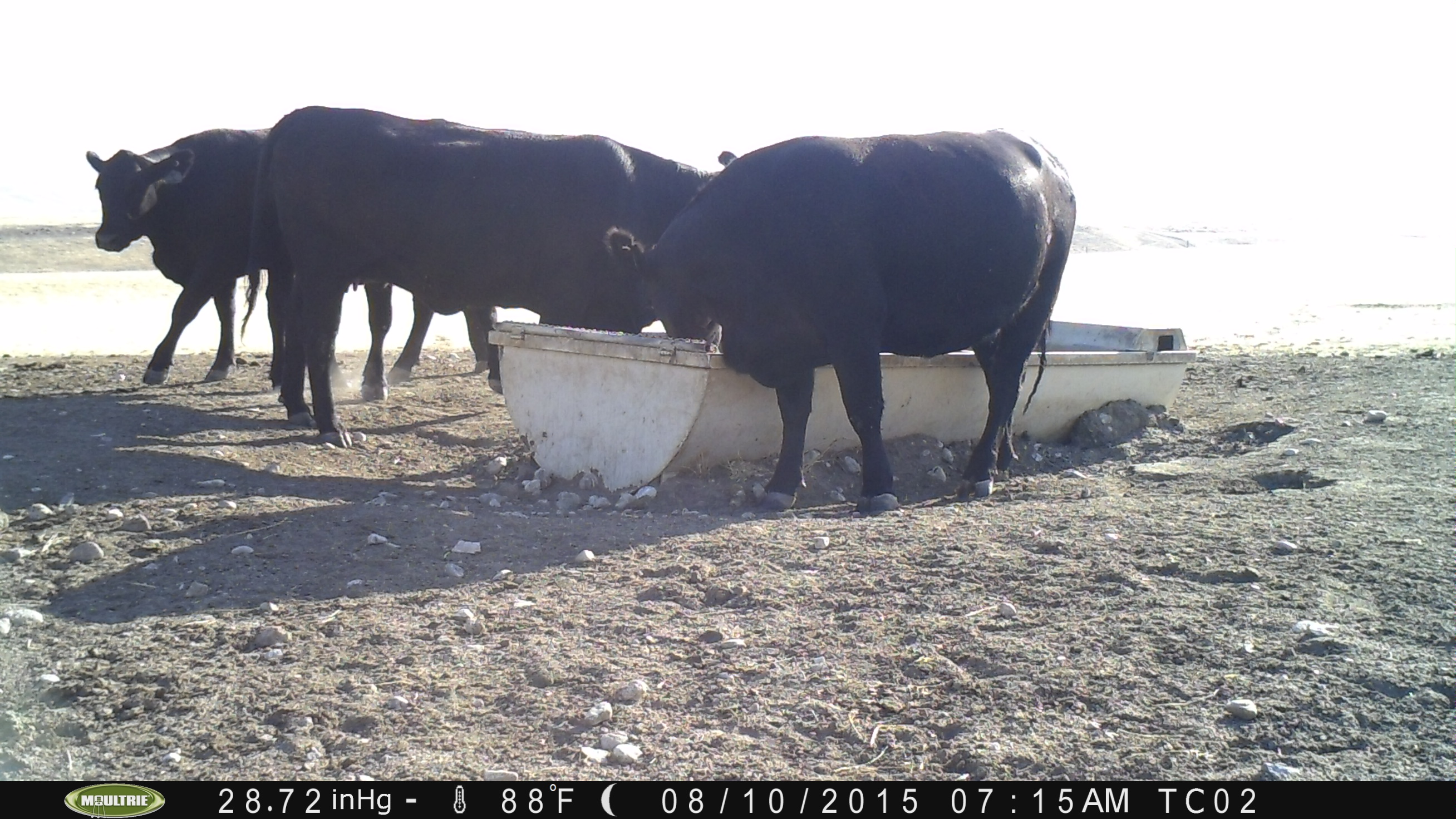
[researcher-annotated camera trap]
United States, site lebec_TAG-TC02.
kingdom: Animalia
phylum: Chordata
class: Mammalia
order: Artiodactyla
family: Bovidae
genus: Bos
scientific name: Bos taurus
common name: domestic cow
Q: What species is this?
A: Bos taurus (domestic cow).